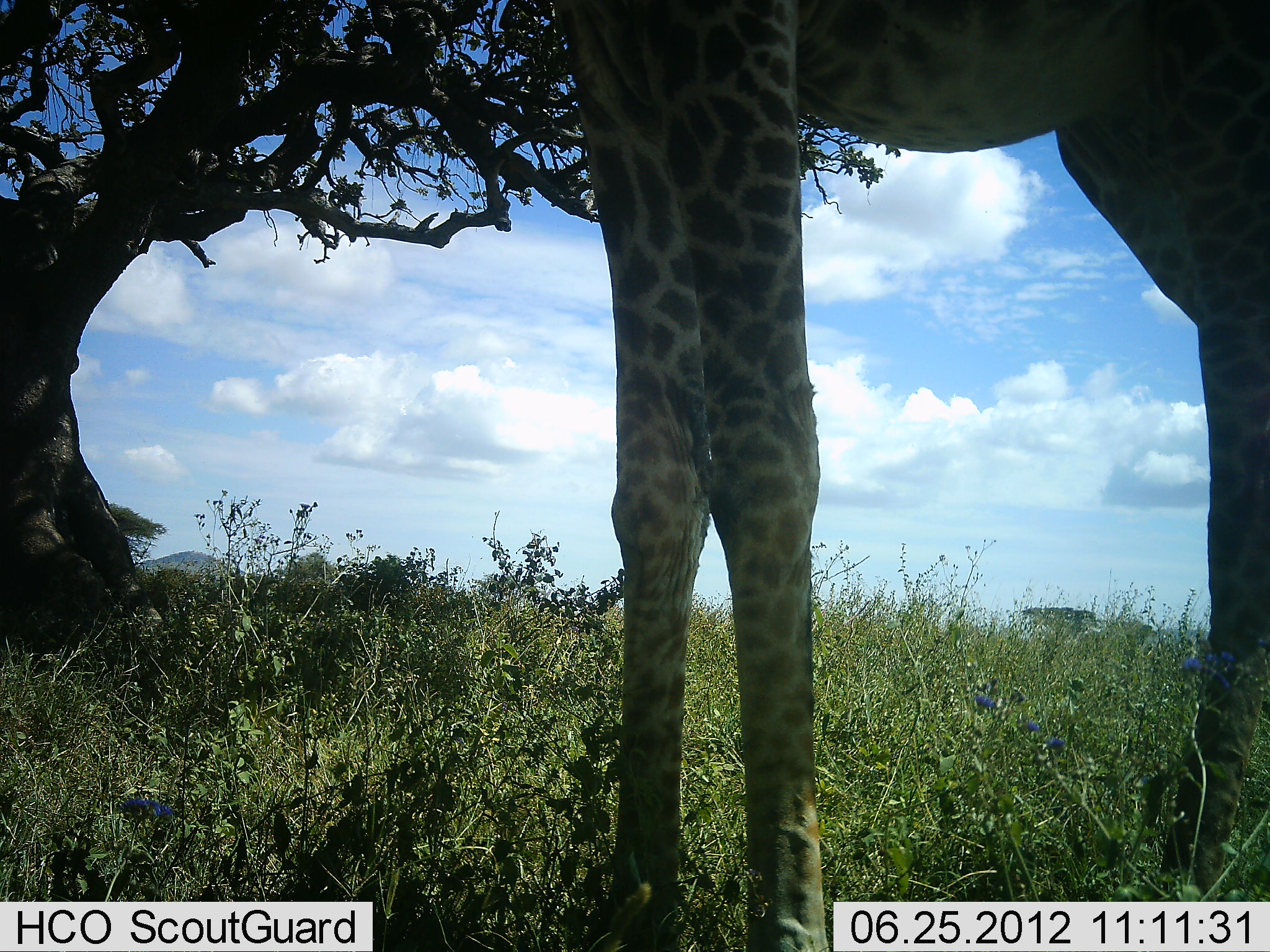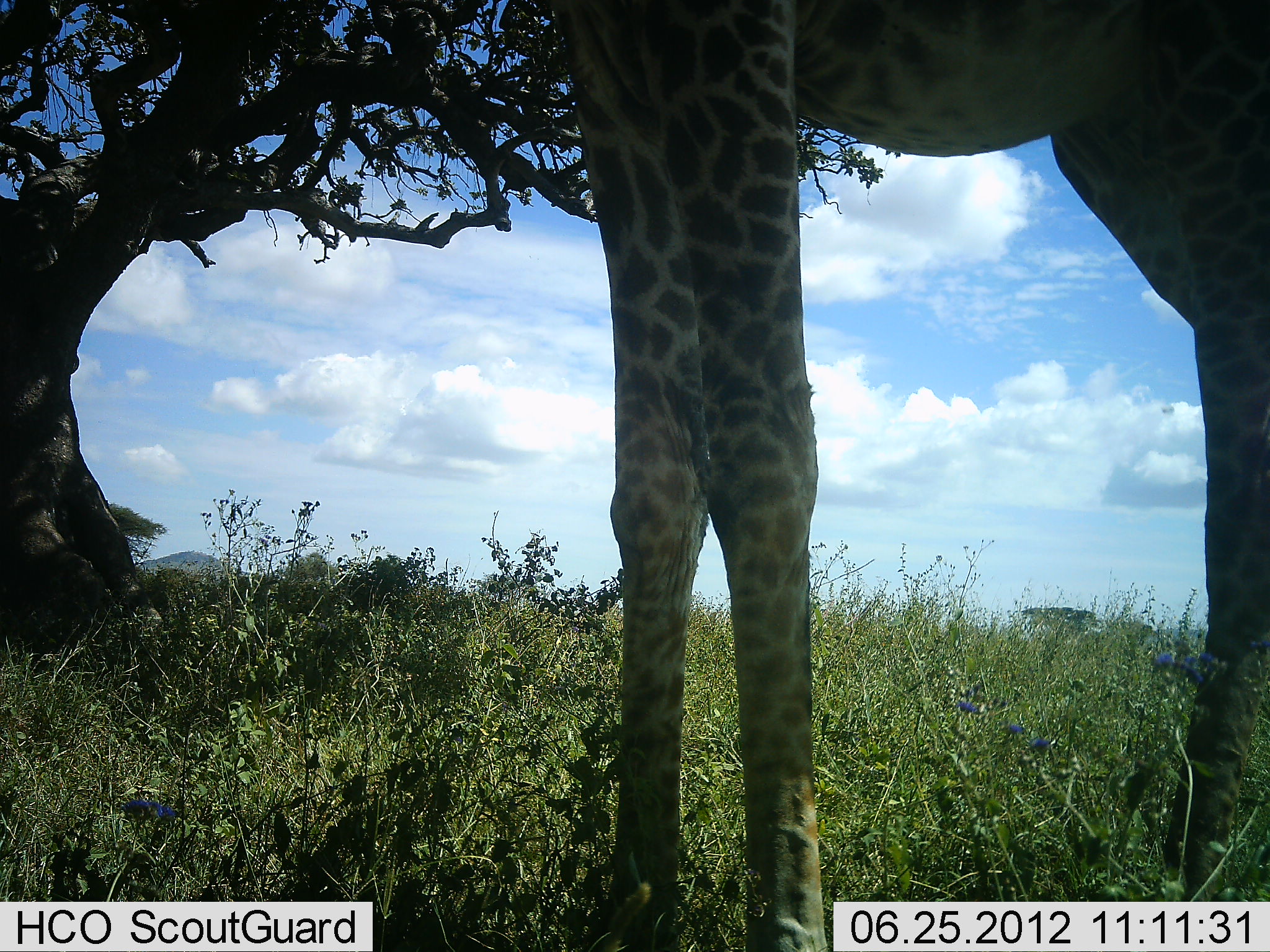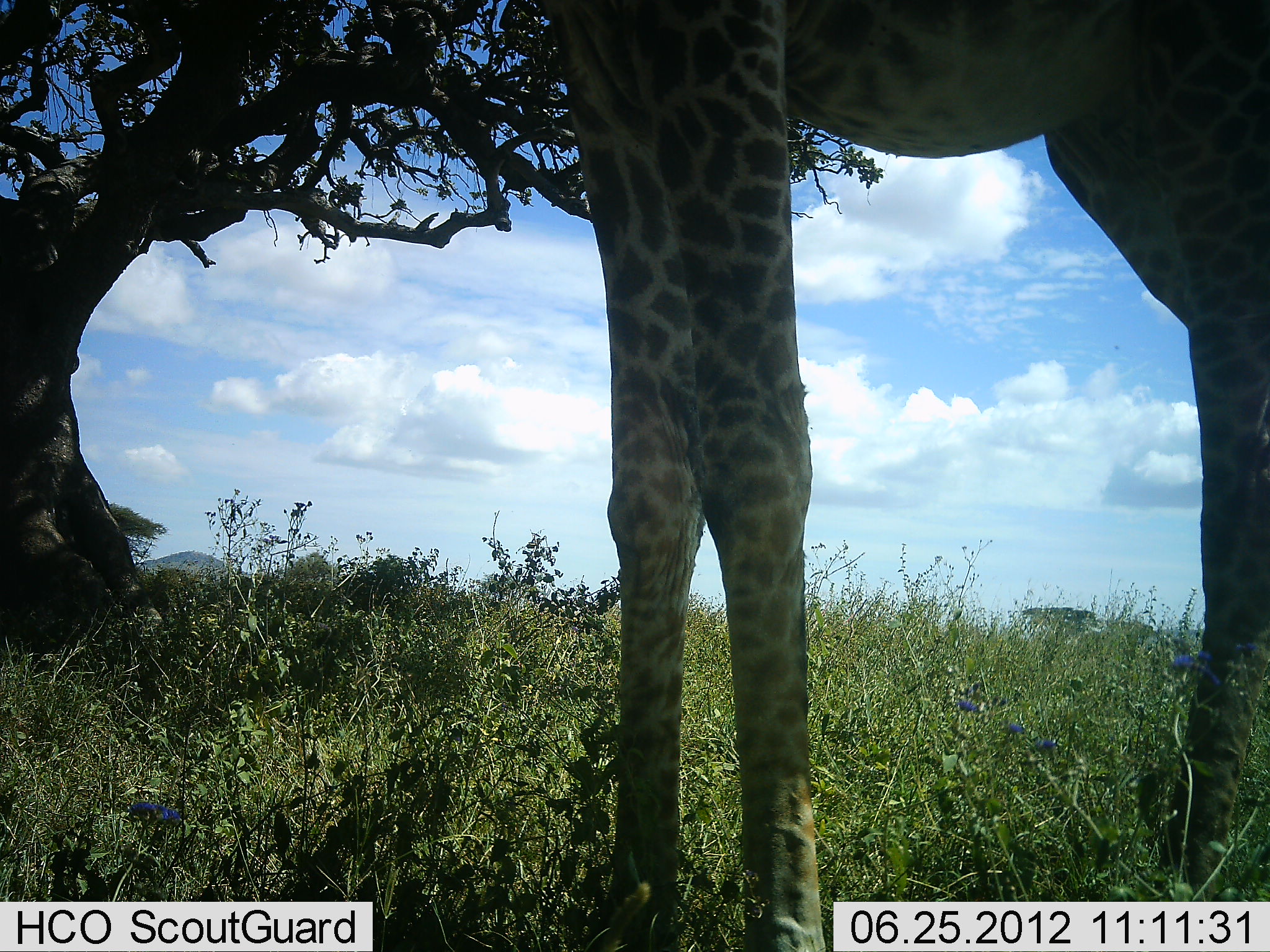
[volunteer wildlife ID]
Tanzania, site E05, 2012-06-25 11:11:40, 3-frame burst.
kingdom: Animalia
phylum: Chordata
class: Mammalia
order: Artiodactyla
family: Giraffidae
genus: Giraffa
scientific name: Giraffa camelopardalis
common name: giraffe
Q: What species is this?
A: Giraffe (Giraffa camelopardalis).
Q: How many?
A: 1.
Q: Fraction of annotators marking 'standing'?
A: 90%.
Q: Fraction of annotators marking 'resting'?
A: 0%.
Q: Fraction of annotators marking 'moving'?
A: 0%.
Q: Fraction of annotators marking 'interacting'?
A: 0%.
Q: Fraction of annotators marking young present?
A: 0%.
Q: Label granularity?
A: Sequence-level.